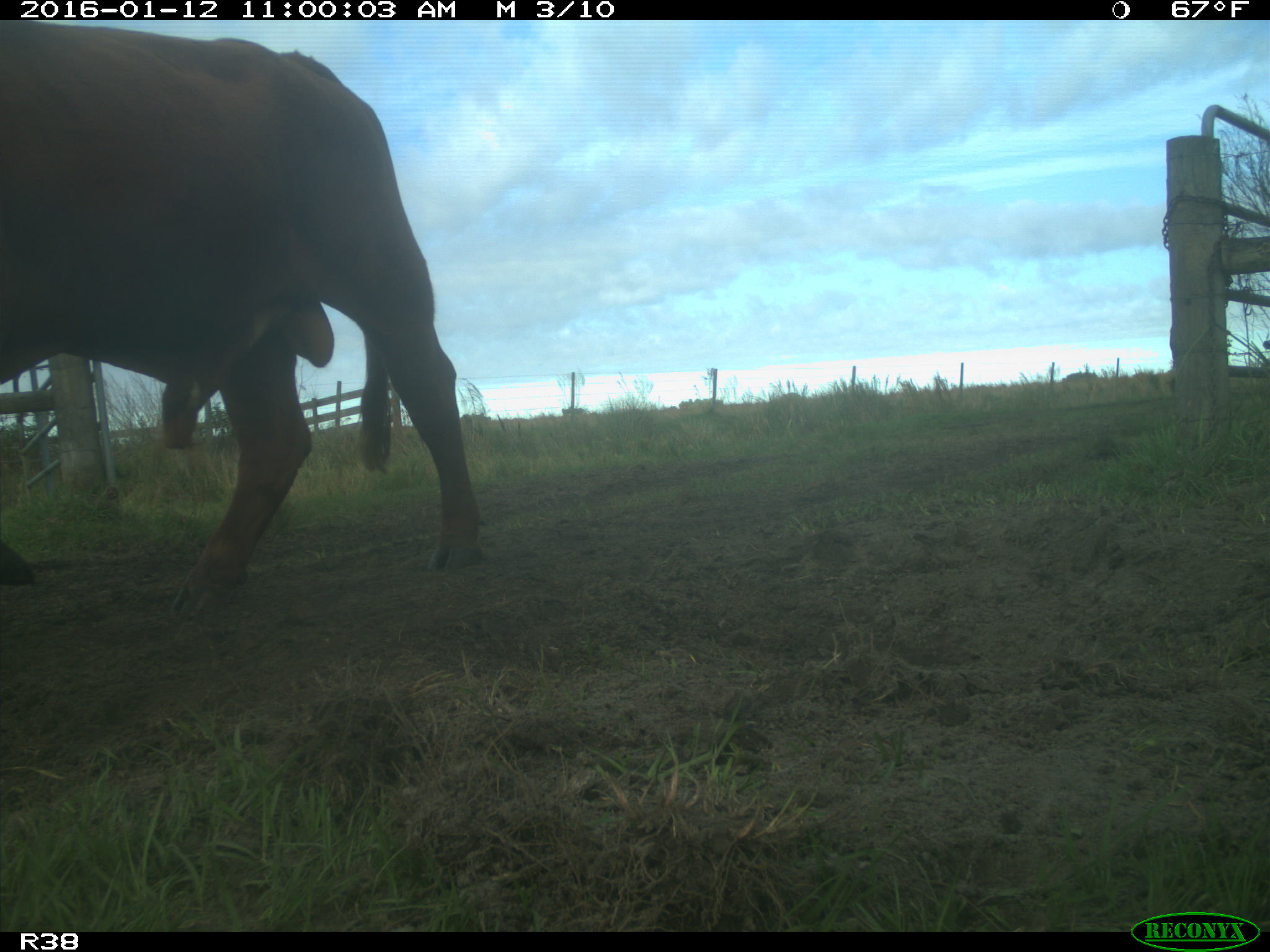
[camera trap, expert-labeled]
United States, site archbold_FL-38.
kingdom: Animalia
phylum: Chordata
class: Mammalia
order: Artiodactyla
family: Bovidae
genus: Bos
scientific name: Bos taurus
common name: domestic cow